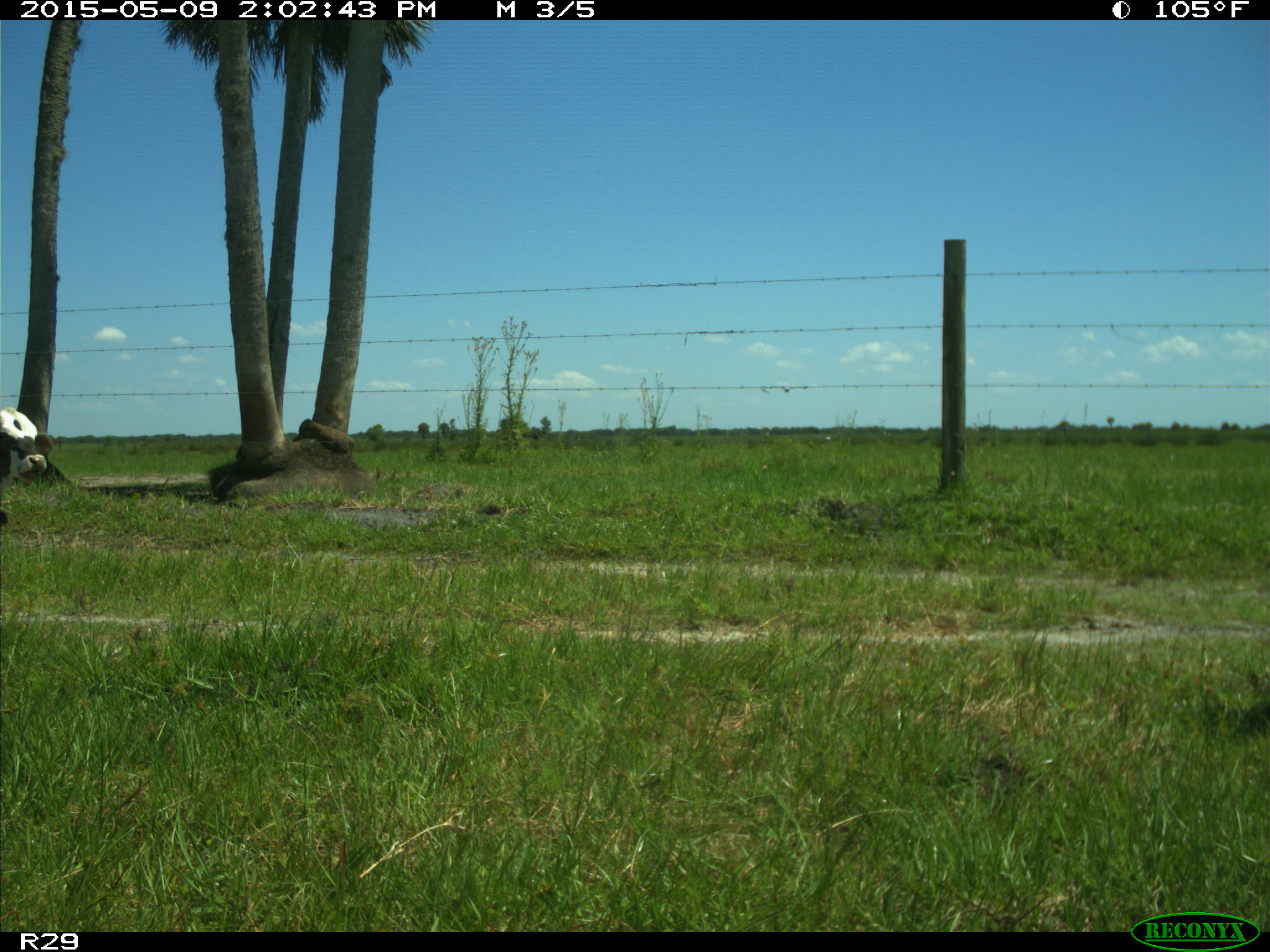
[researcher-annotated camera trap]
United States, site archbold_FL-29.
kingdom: Animalia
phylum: Chordata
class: Mammalia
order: Artiodactyla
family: Bovidae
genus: Bos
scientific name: Bos taurus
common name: domestic cow